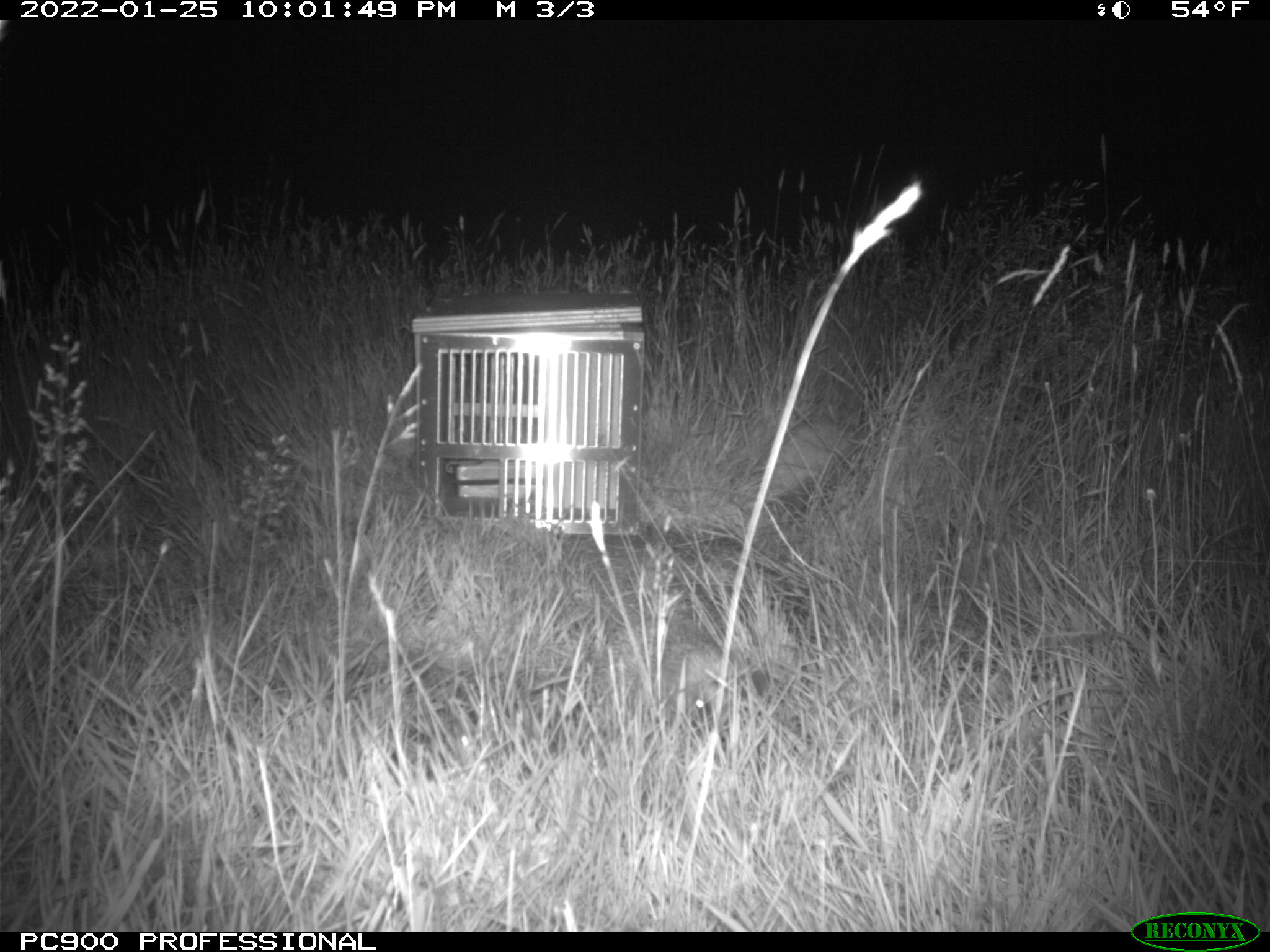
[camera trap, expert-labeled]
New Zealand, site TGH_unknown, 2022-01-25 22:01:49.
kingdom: Animalia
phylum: Chordata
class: Mammalia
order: Eulipotyphla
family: Erinaceidae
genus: Erinaceus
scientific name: Erinaceus europaeus europaeus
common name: european hedgehog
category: hedgehog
Hedgehog (european hedgehog) (Erinaceus europaeus europaeus).